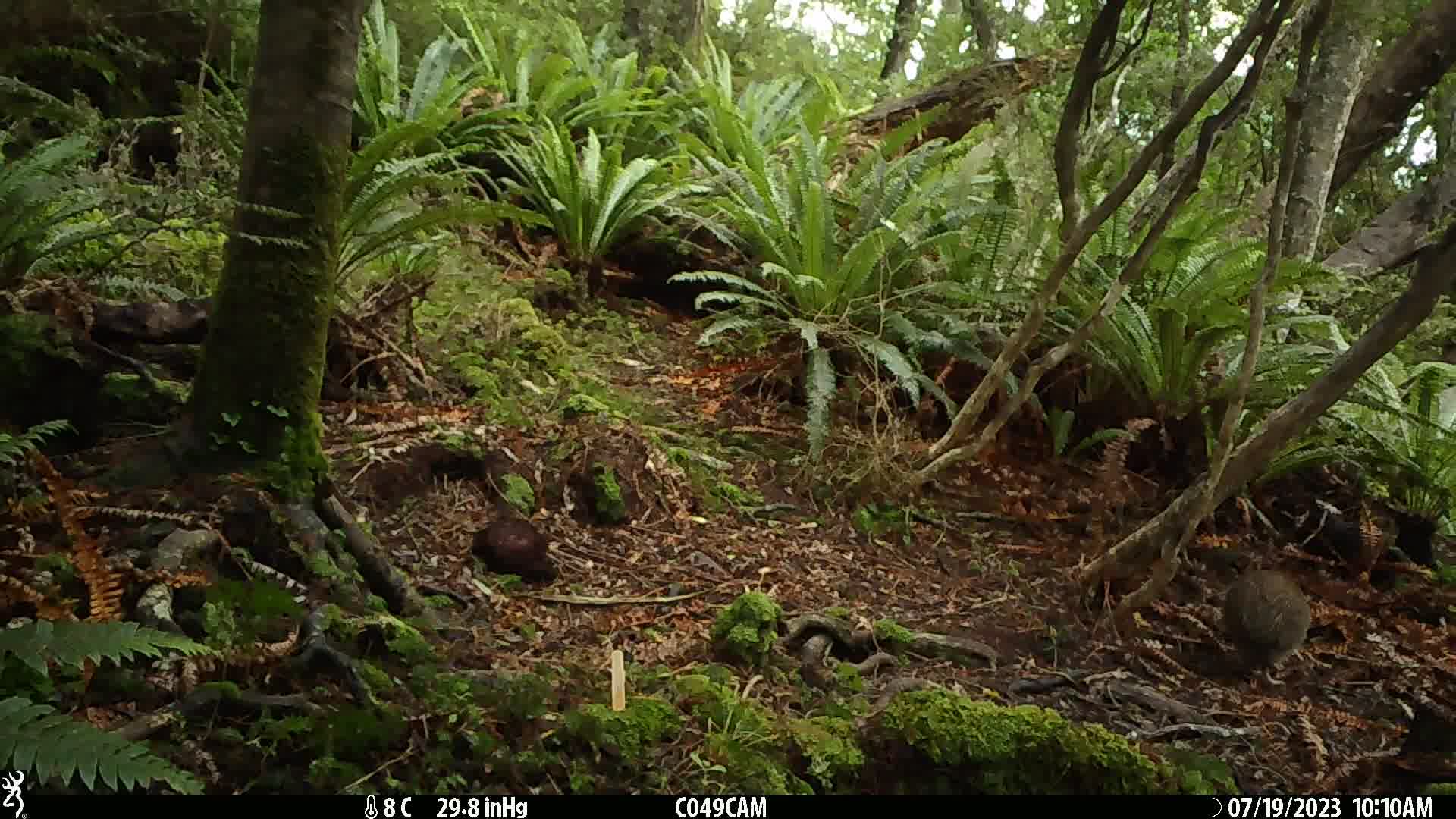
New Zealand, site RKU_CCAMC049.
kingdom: Animalia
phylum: Chordata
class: Aves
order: Apterygiformes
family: Apterygidae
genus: Apteryx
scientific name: Apteryx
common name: kiwi